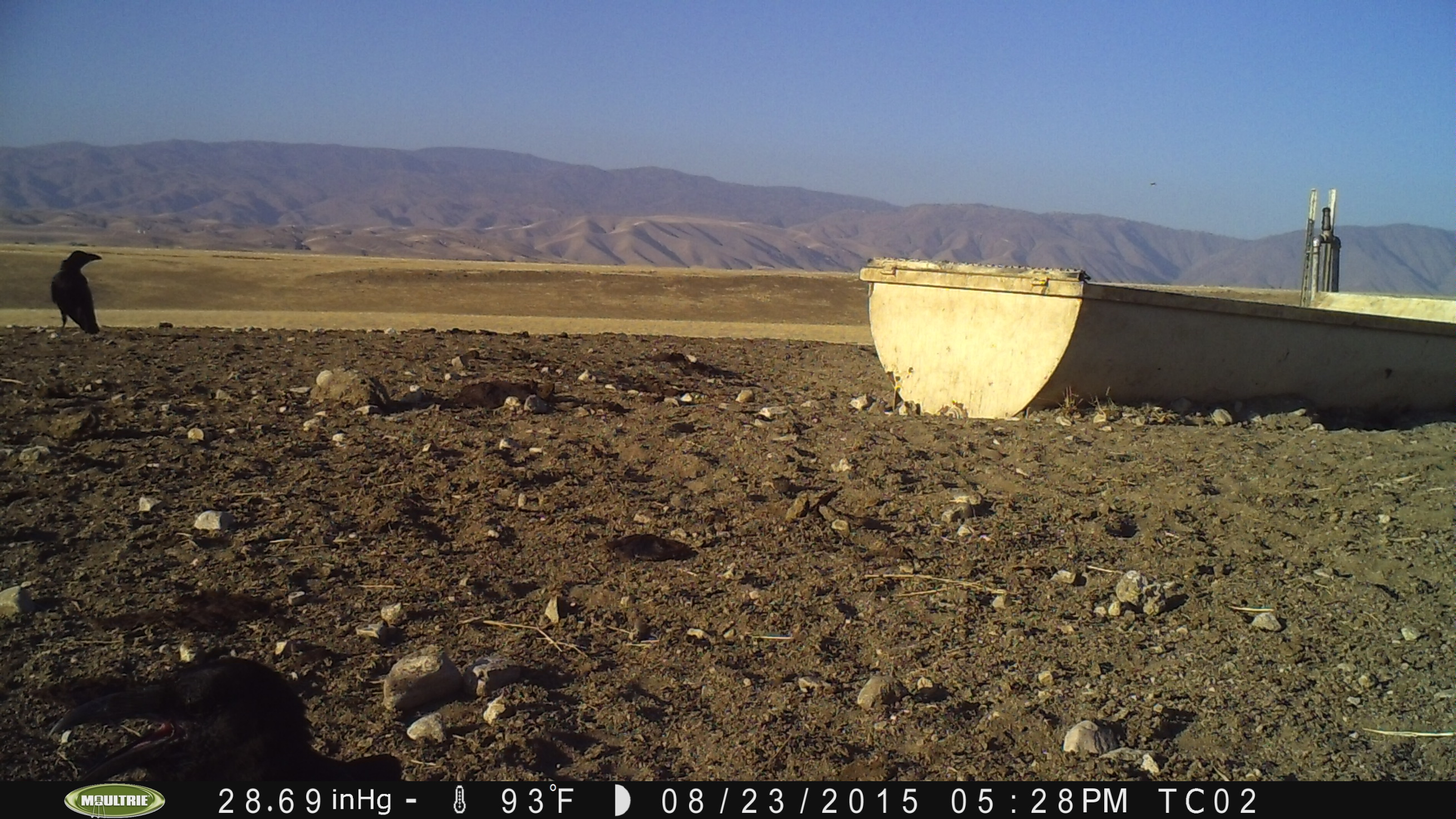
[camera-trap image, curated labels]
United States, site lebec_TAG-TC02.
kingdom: Animalia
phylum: Chordata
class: Aves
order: Passeriformes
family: Corvidae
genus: Corvus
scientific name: Corvus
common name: crows and ravens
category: unidentified corvus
Unidentified corvus (crows and ravens) (Corvus).